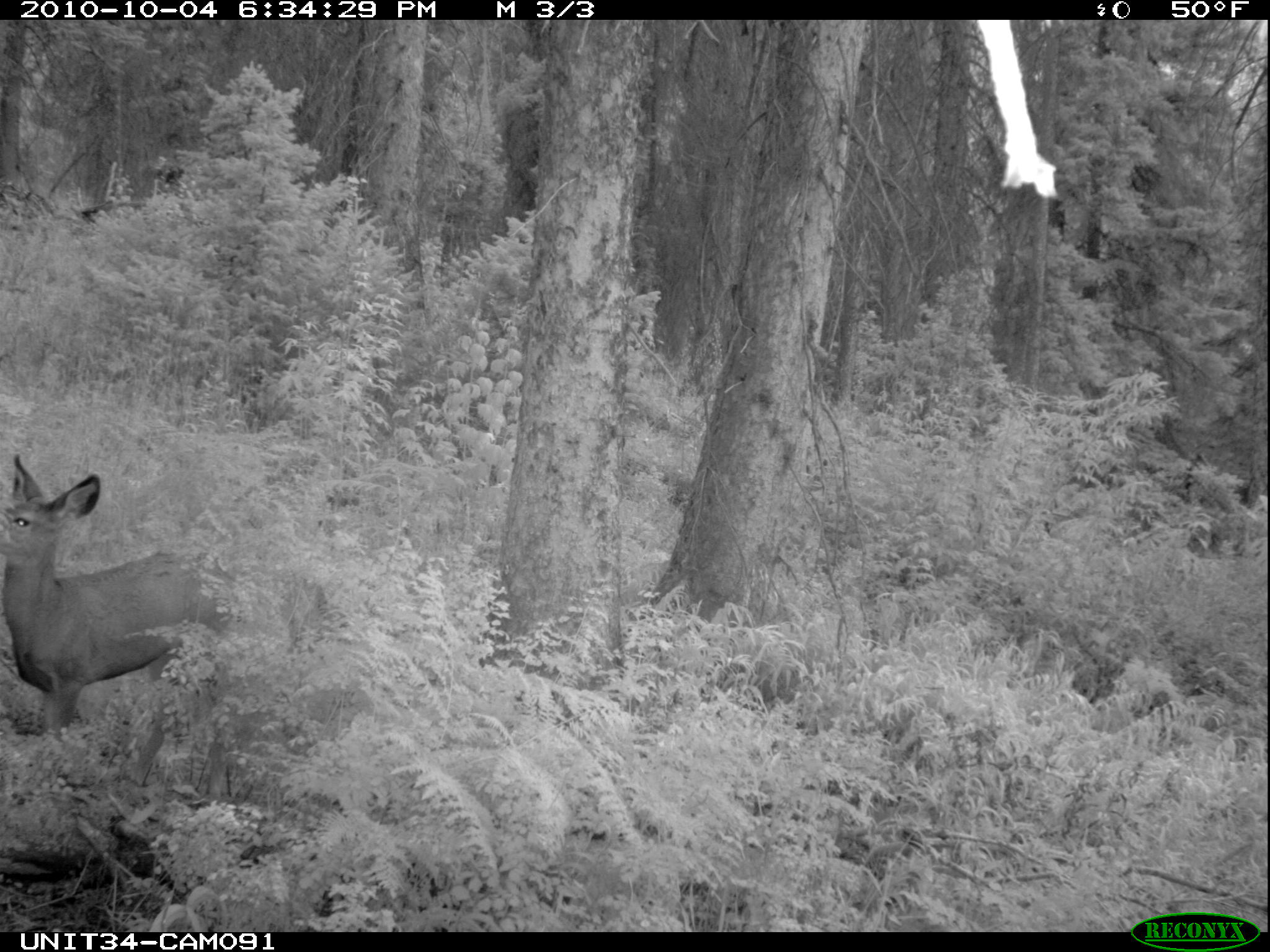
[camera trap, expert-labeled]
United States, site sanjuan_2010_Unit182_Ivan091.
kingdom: Animalia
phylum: Chordata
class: Mammalia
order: Artiodactyla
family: Cervidae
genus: Odocoileus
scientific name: Odocoileus hemionus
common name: mule deer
Odocoileus hemionus (mule deer).